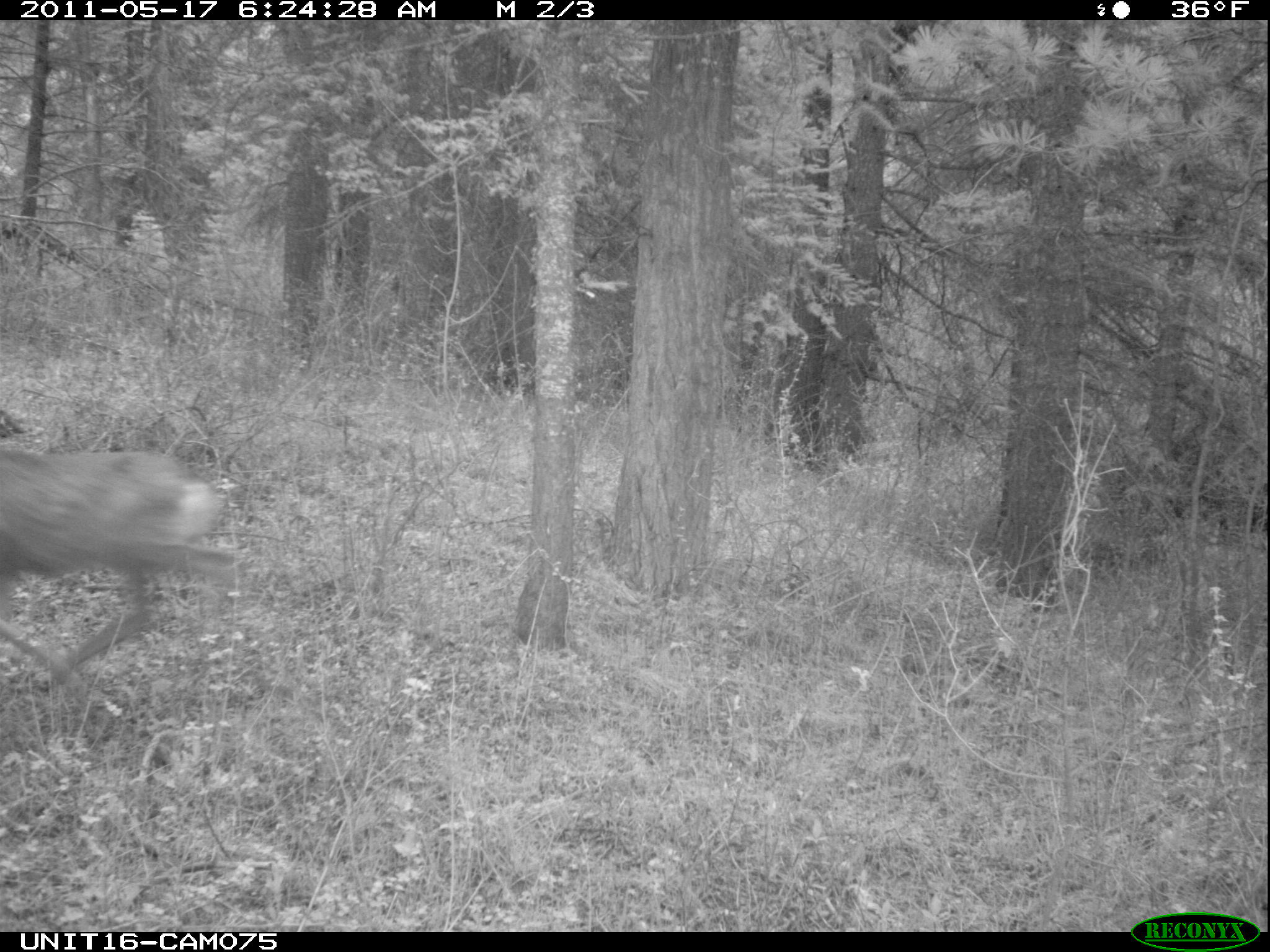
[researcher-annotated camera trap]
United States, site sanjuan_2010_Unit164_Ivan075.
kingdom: Animalia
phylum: Chordata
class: Mammalia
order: Artiodactyla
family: Cervidae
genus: Odocoileus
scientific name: Odocoileus hemionus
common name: mule deer